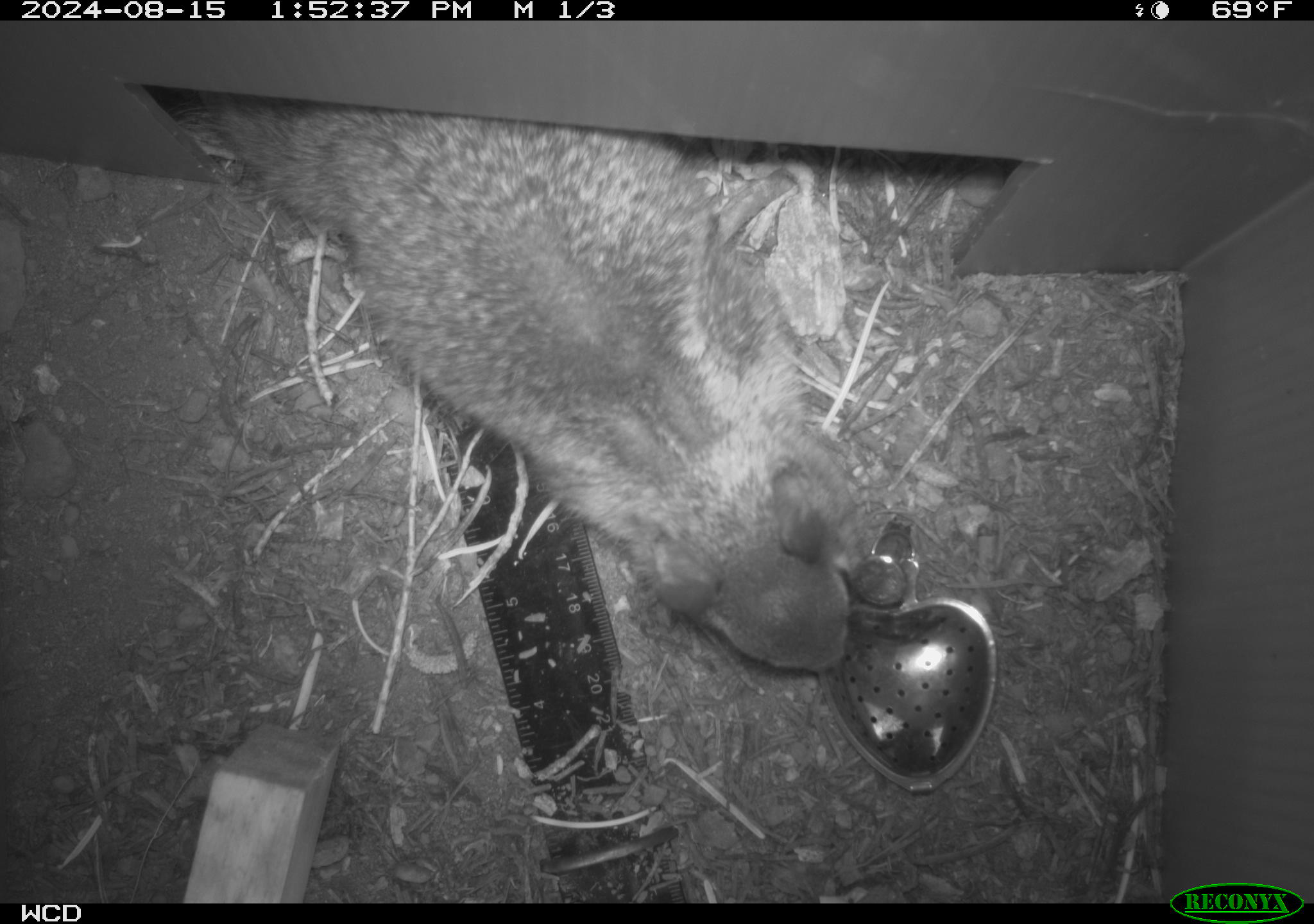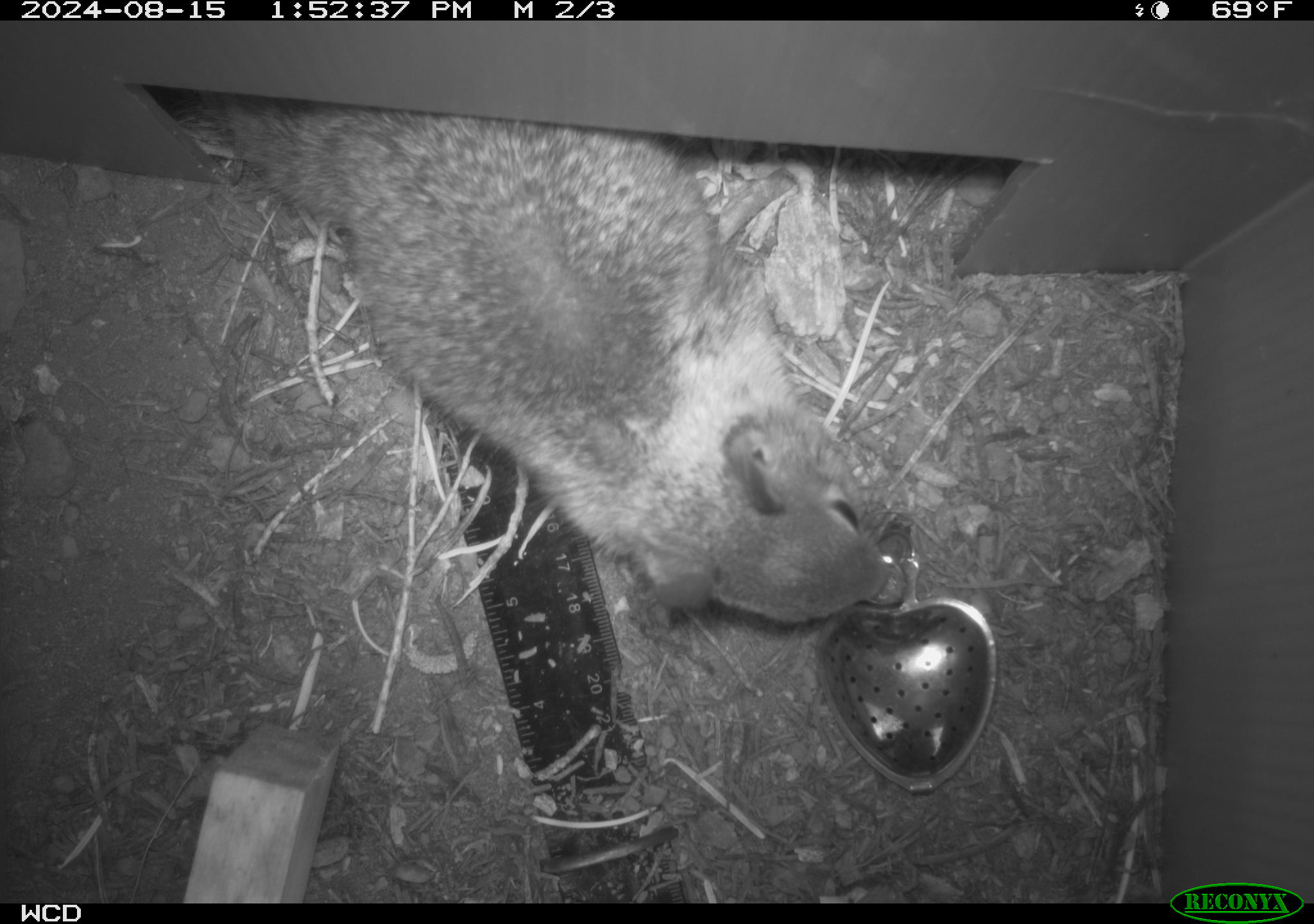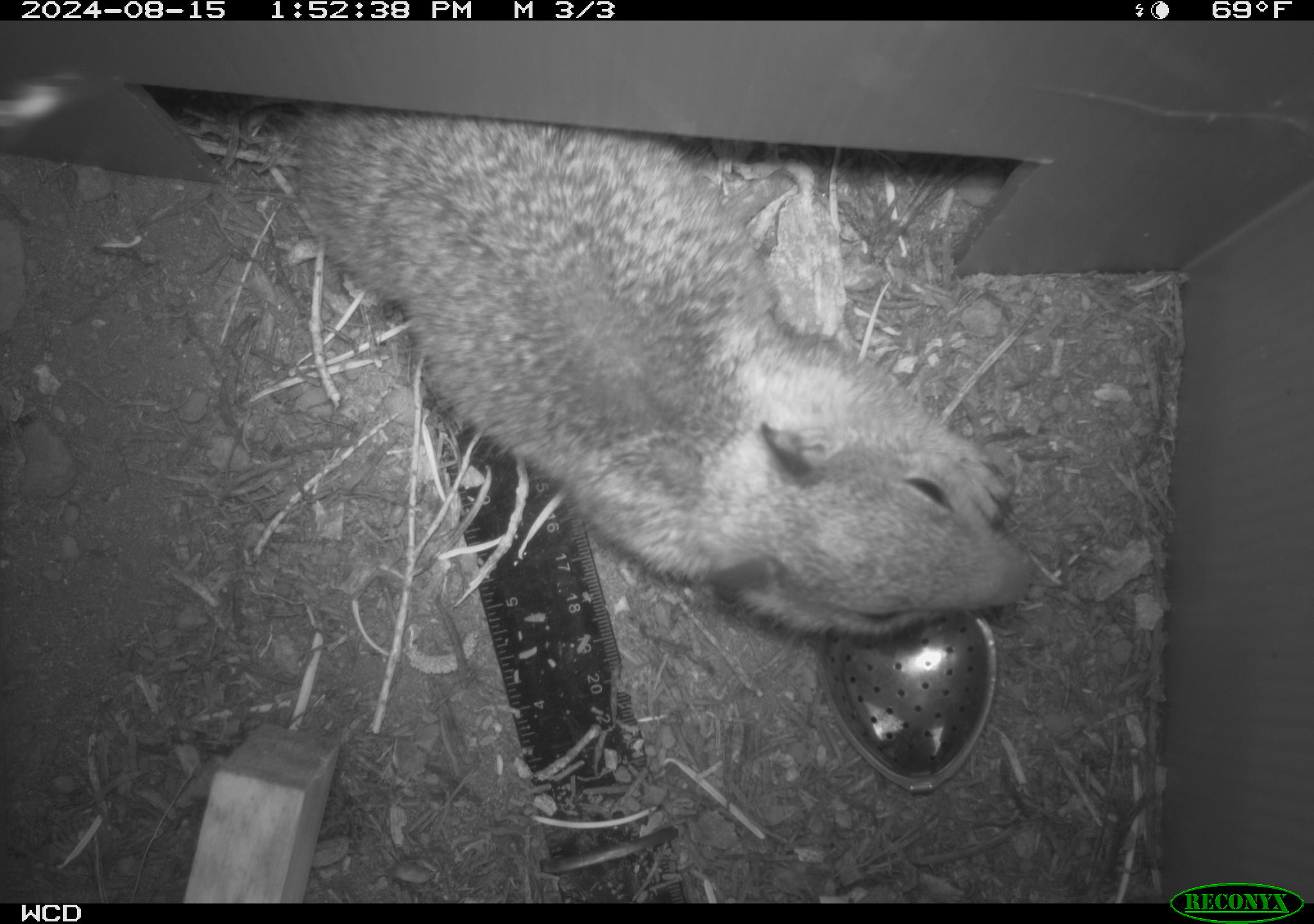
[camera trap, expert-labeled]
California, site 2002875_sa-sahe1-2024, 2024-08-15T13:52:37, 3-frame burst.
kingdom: Animalia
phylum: Chordata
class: Mammalia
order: Rodentia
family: Sciuridae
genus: Otospermophilus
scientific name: Otospermophilus beecheyi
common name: california ground squirrel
California ground squirrel (Otospermophilus beecheyi).